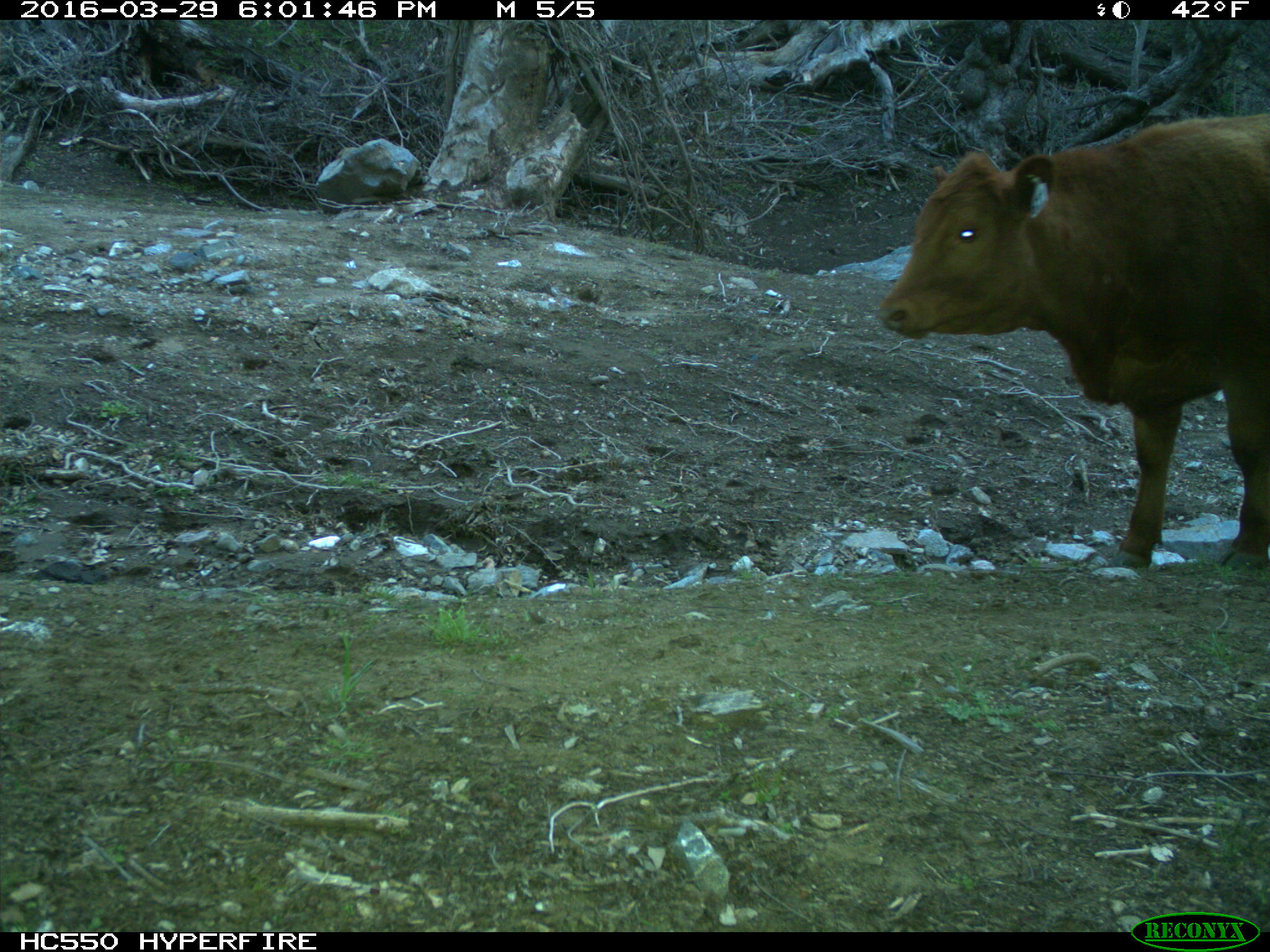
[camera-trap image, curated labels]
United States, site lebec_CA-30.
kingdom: Animalia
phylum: Chordata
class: Mammalia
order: Artiodactyla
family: Bovidae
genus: Bos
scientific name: Bos taurus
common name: domestic cow